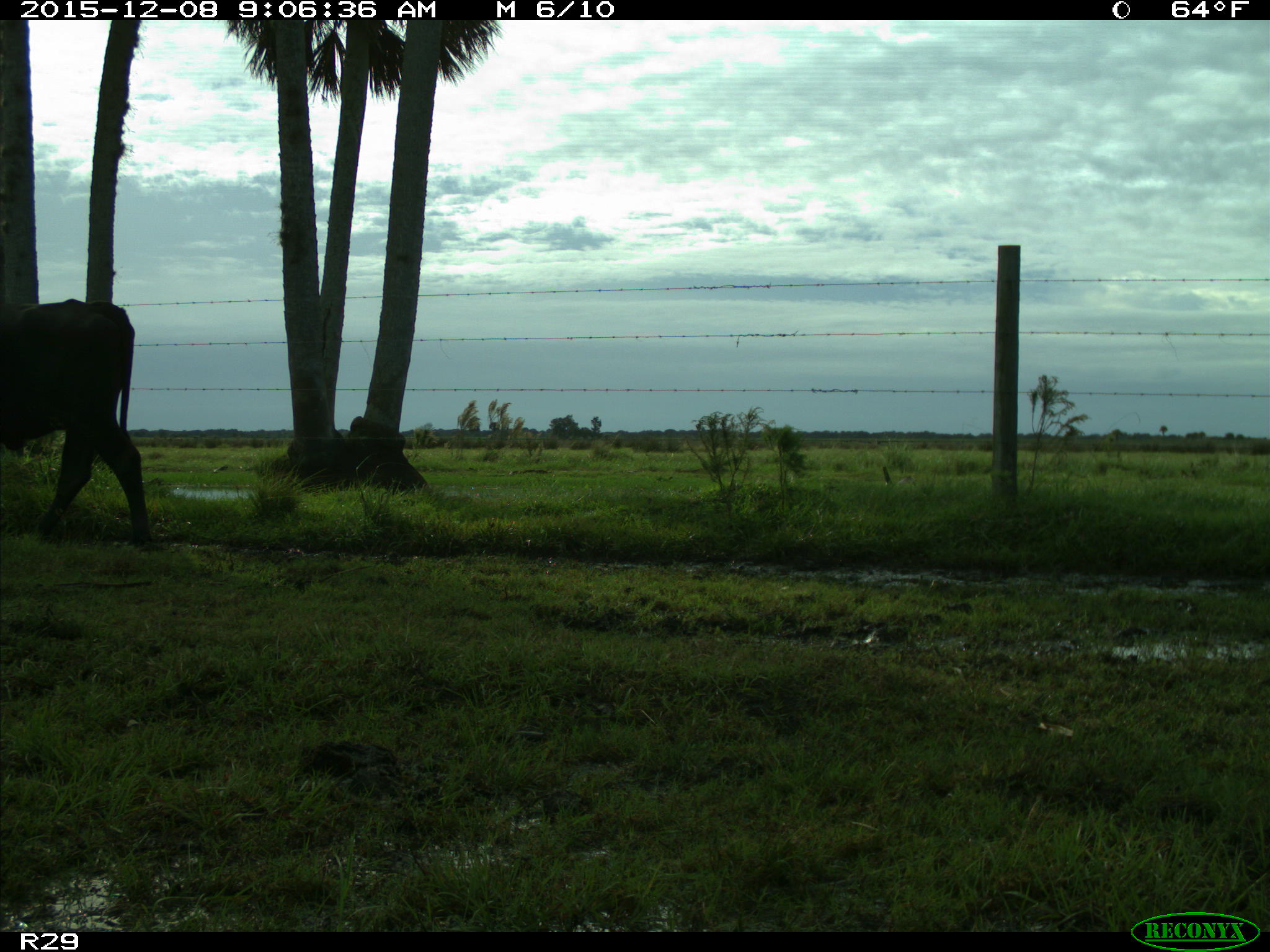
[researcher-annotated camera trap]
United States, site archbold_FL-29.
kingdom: Animalia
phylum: Chordata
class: Mammalia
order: Artiodactyla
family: Bovidae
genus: Bos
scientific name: Bos taurus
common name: domestic cow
Bos taurus (domestic cow).